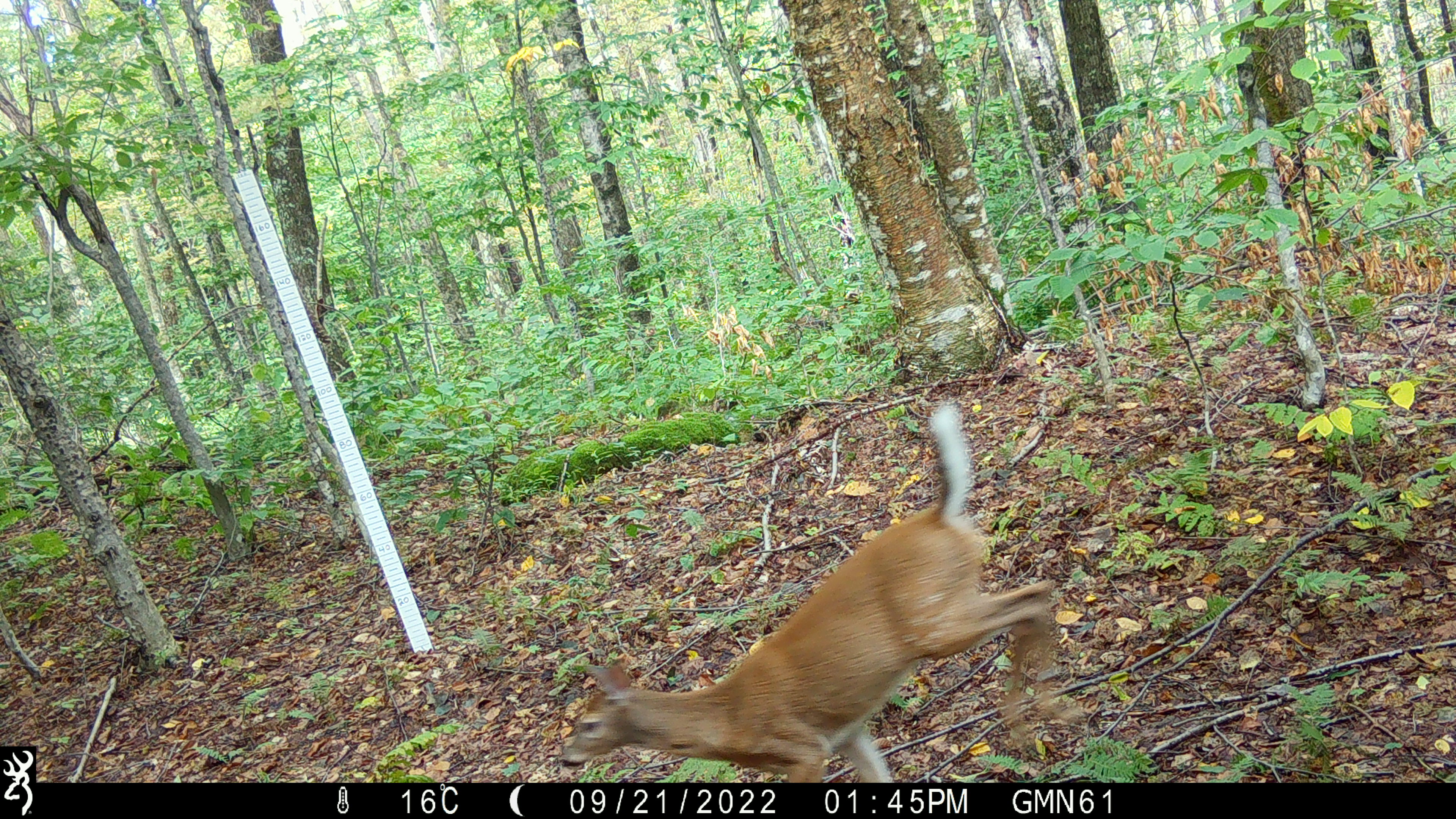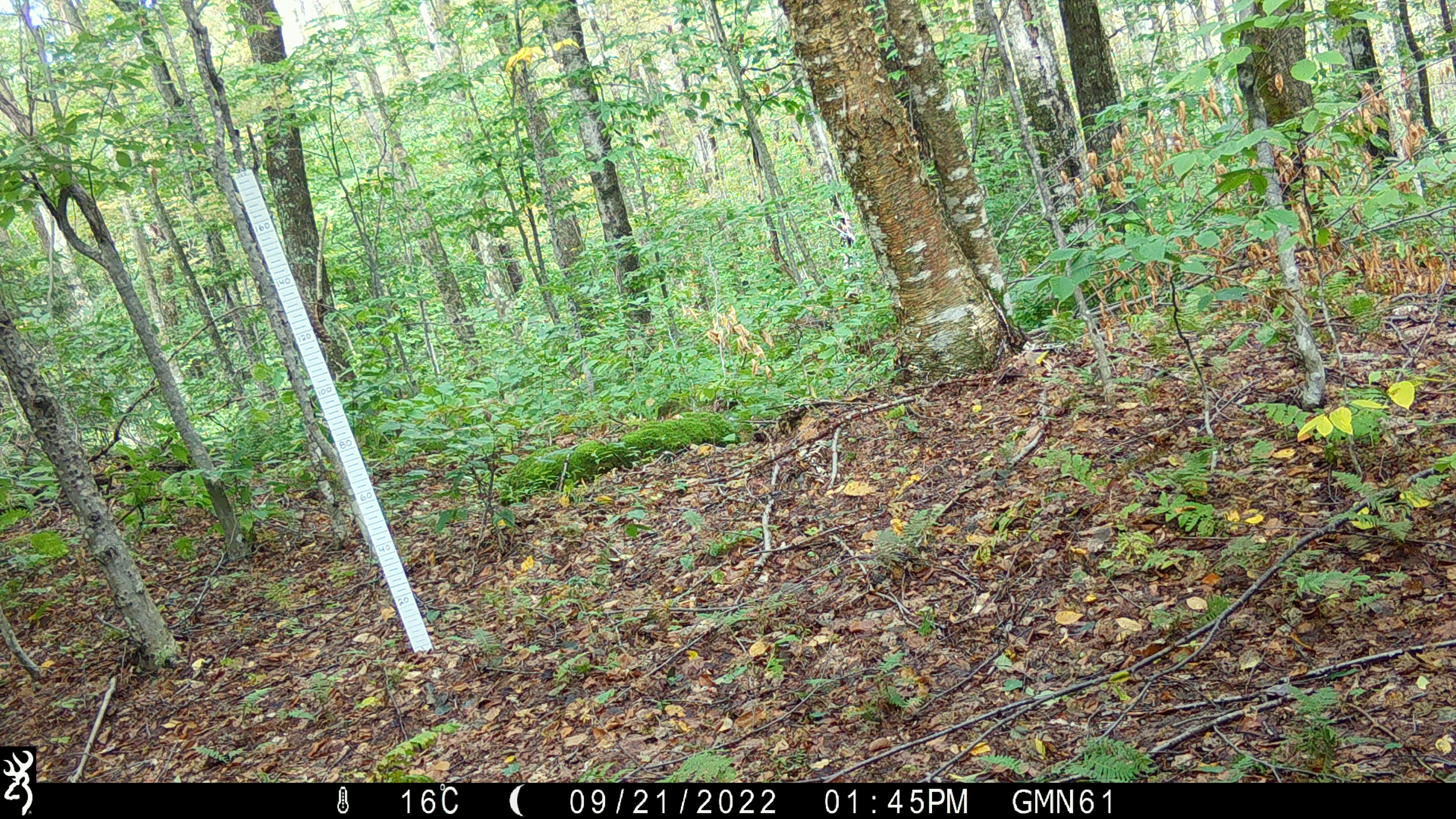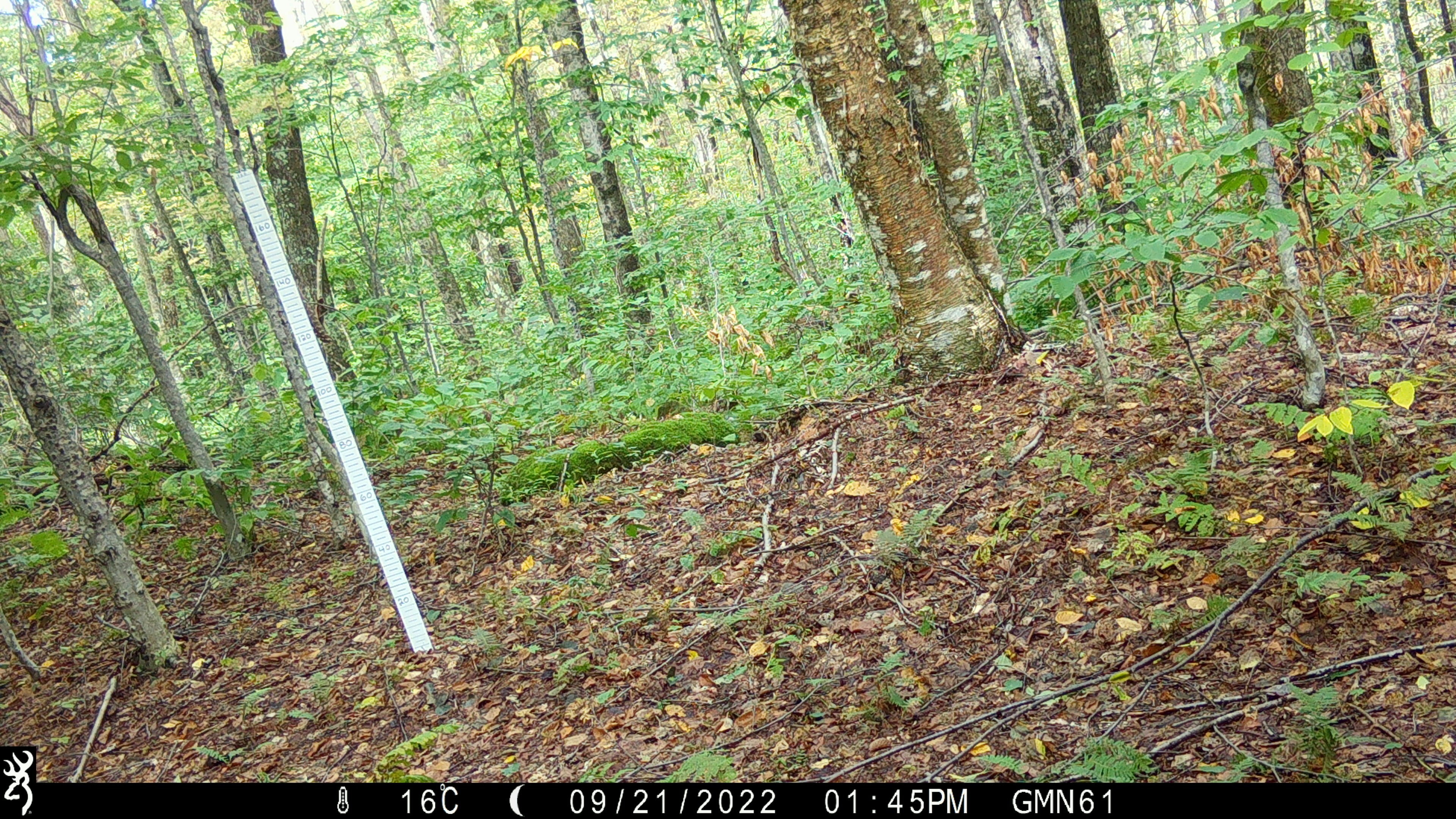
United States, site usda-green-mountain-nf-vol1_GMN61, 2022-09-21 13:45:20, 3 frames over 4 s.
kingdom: Animalia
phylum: Chordata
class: Mammalia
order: Artiodactyla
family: Cervidae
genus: Odocoileus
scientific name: Odocoileus virginianus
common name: white-tailed deer